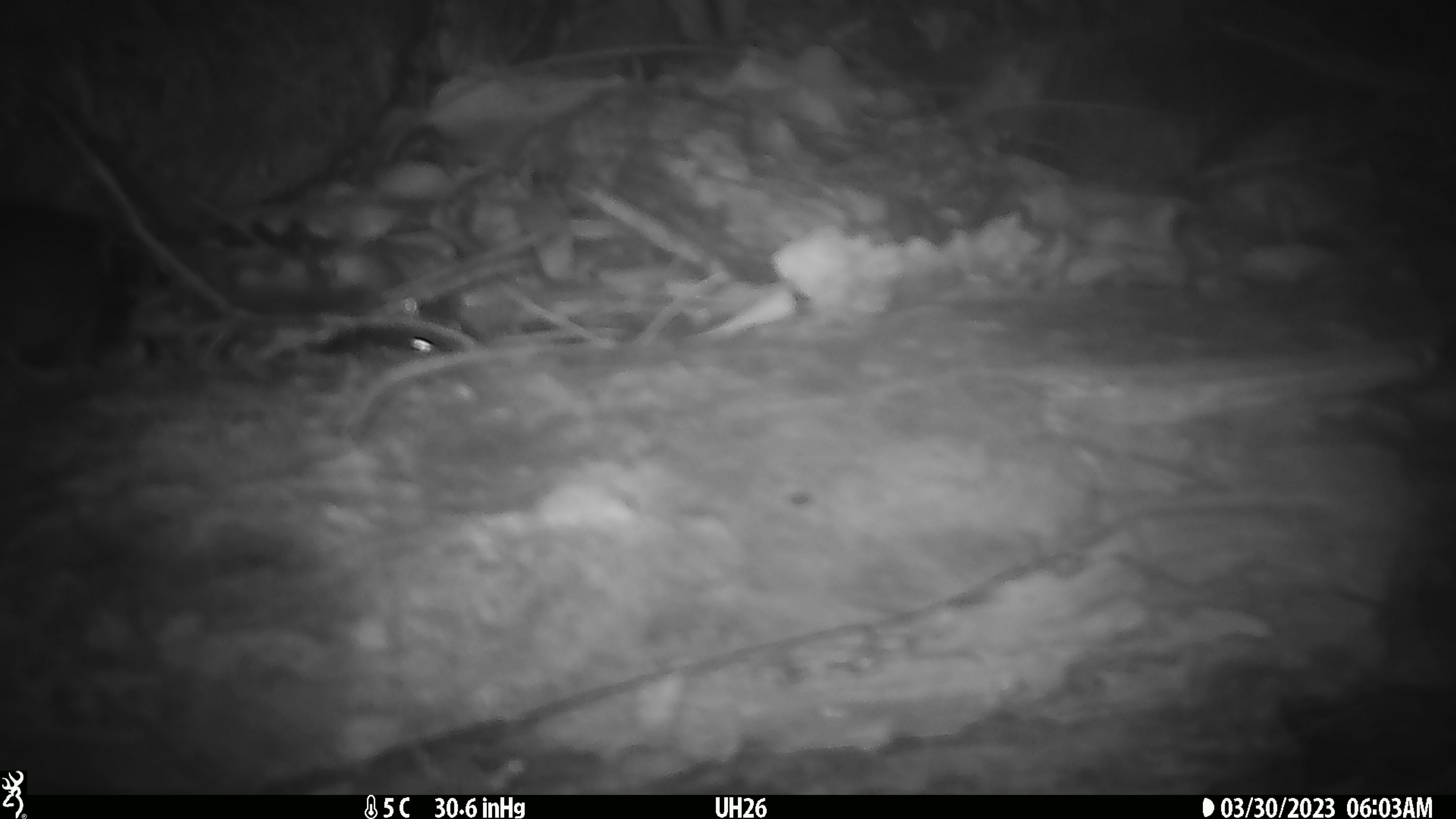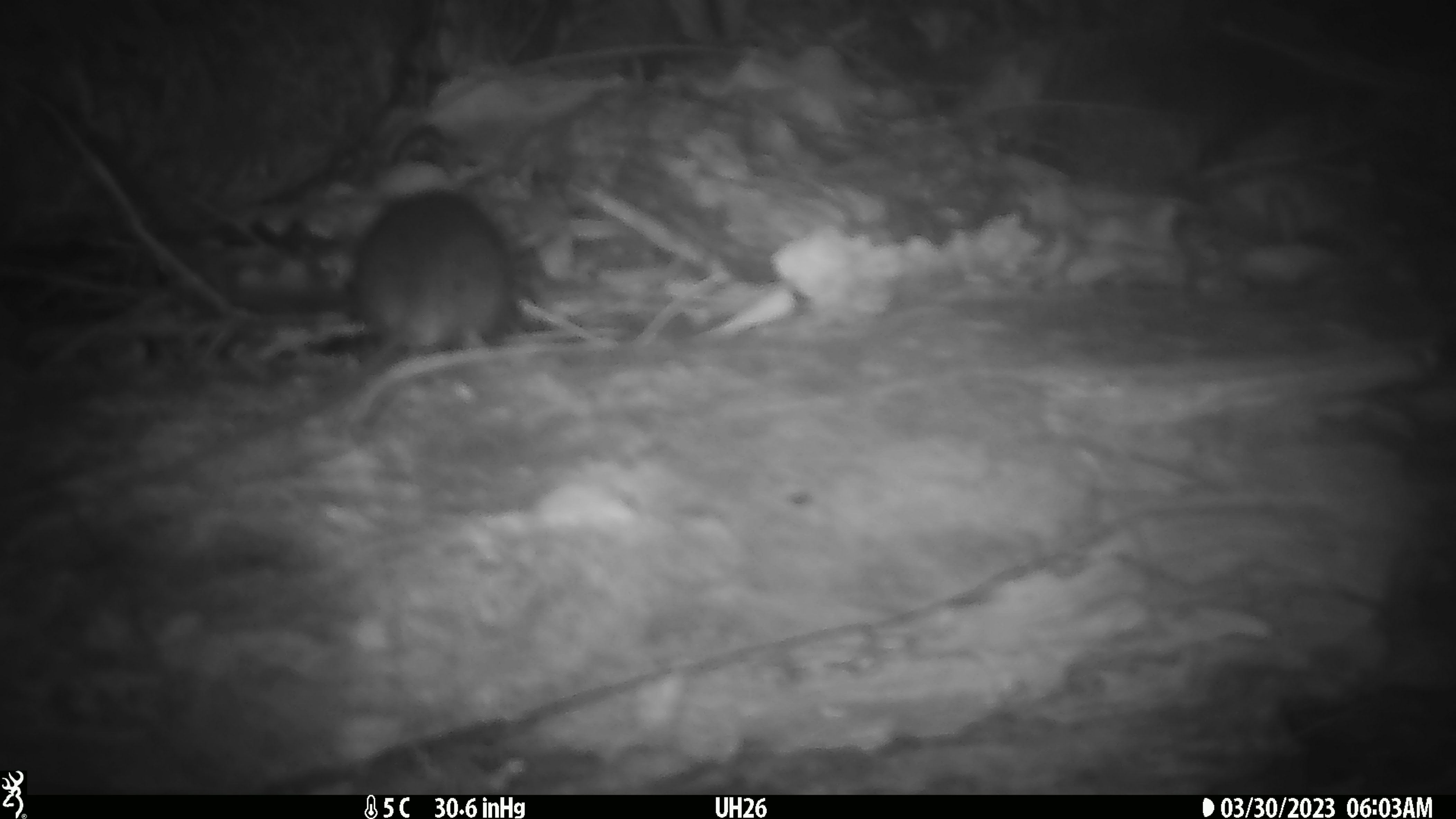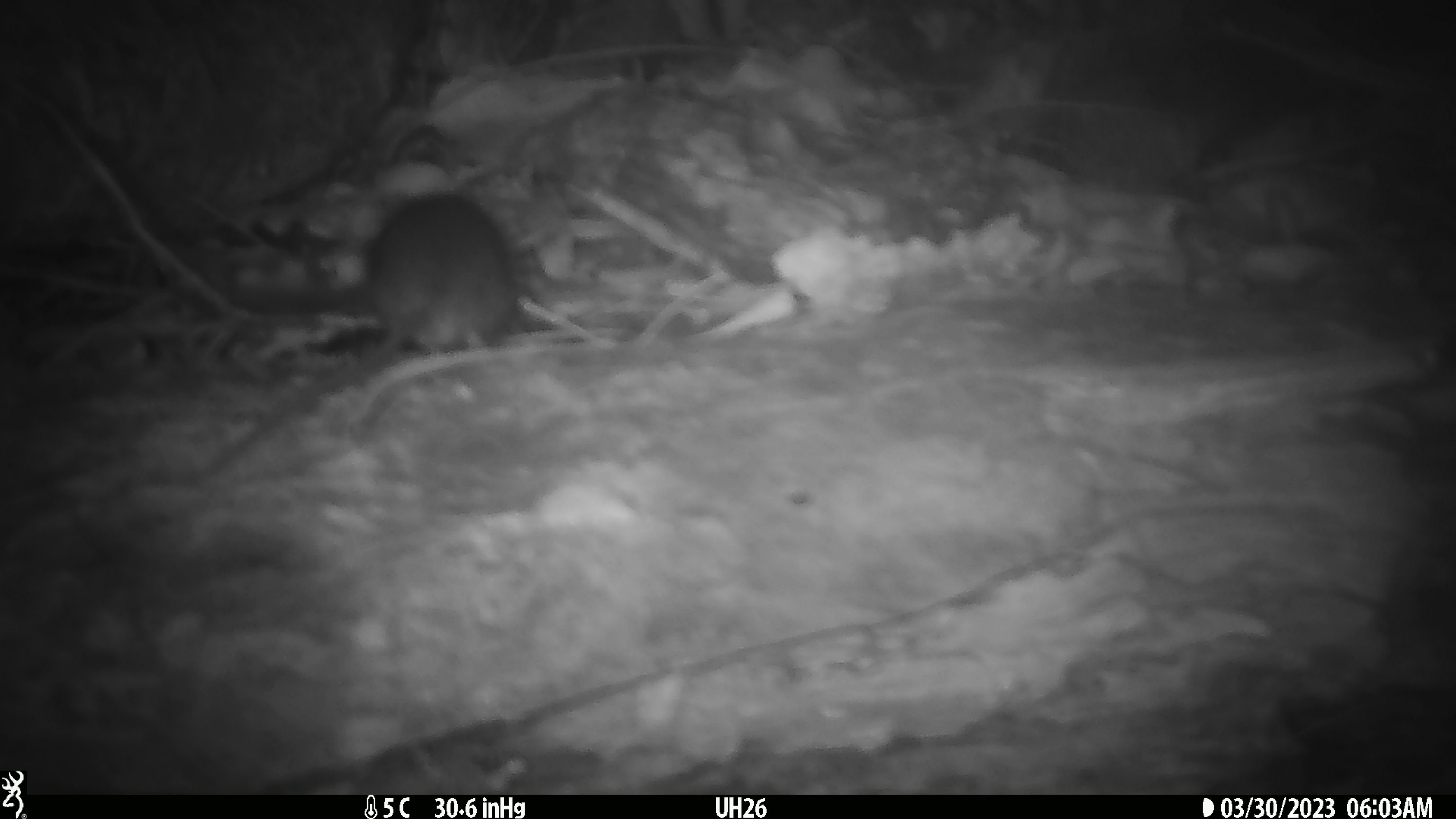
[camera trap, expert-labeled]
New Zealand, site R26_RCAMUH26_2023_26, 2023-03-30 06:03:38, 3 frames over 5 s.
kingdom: Animalia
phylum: Chordata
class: Mammalia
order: Rodentia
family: Muridae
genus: Mus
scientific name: Mus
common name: mouse